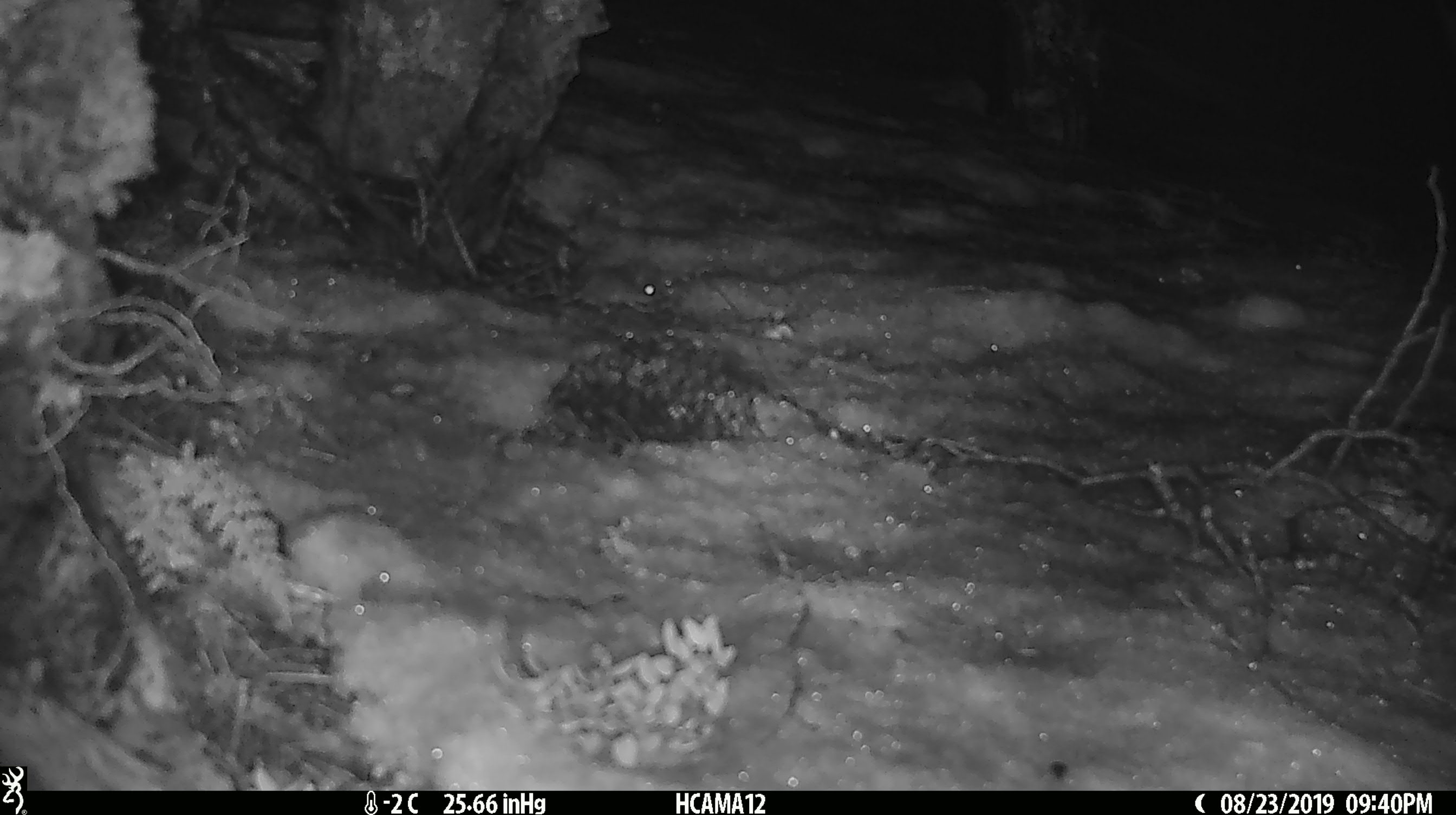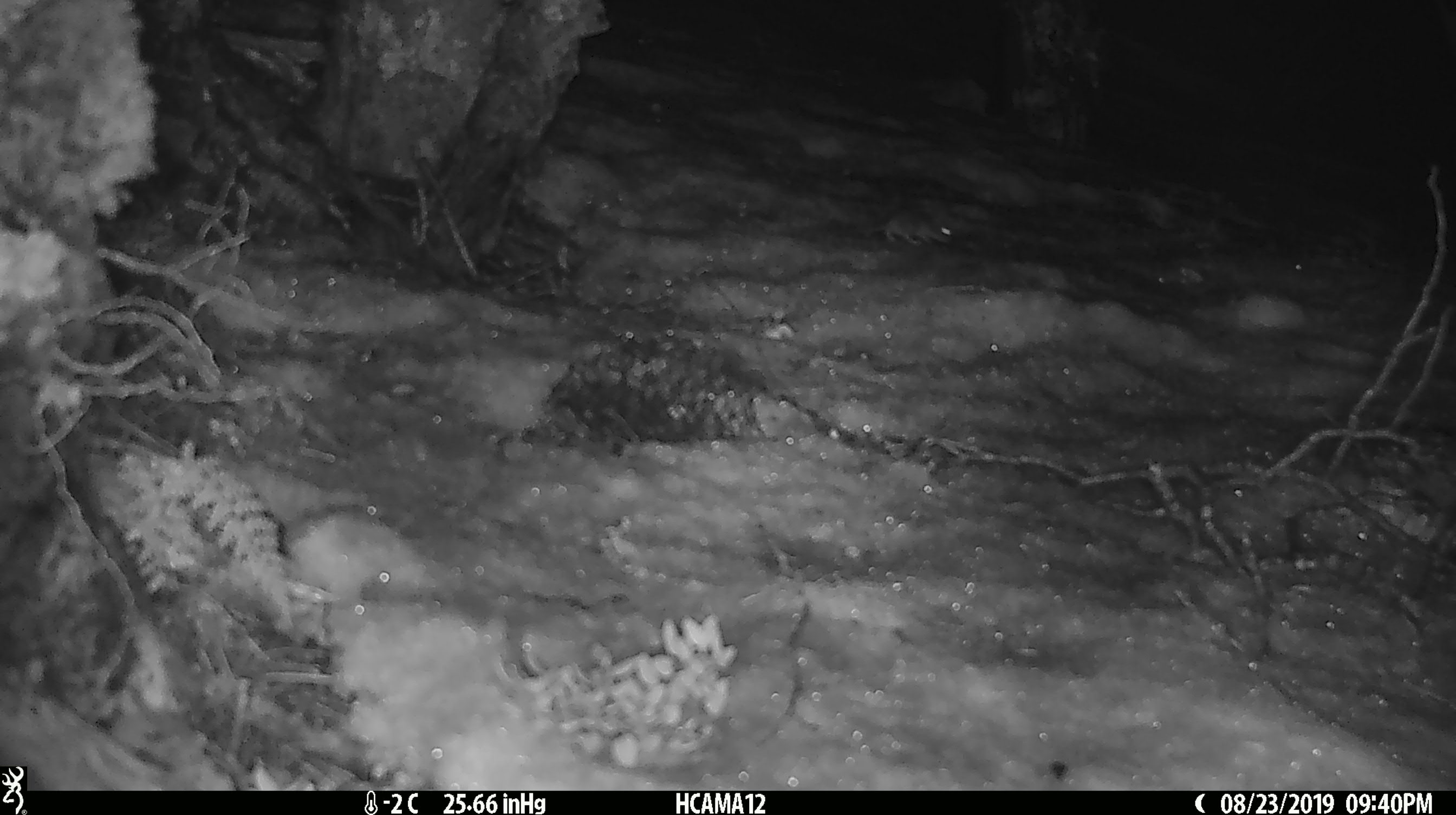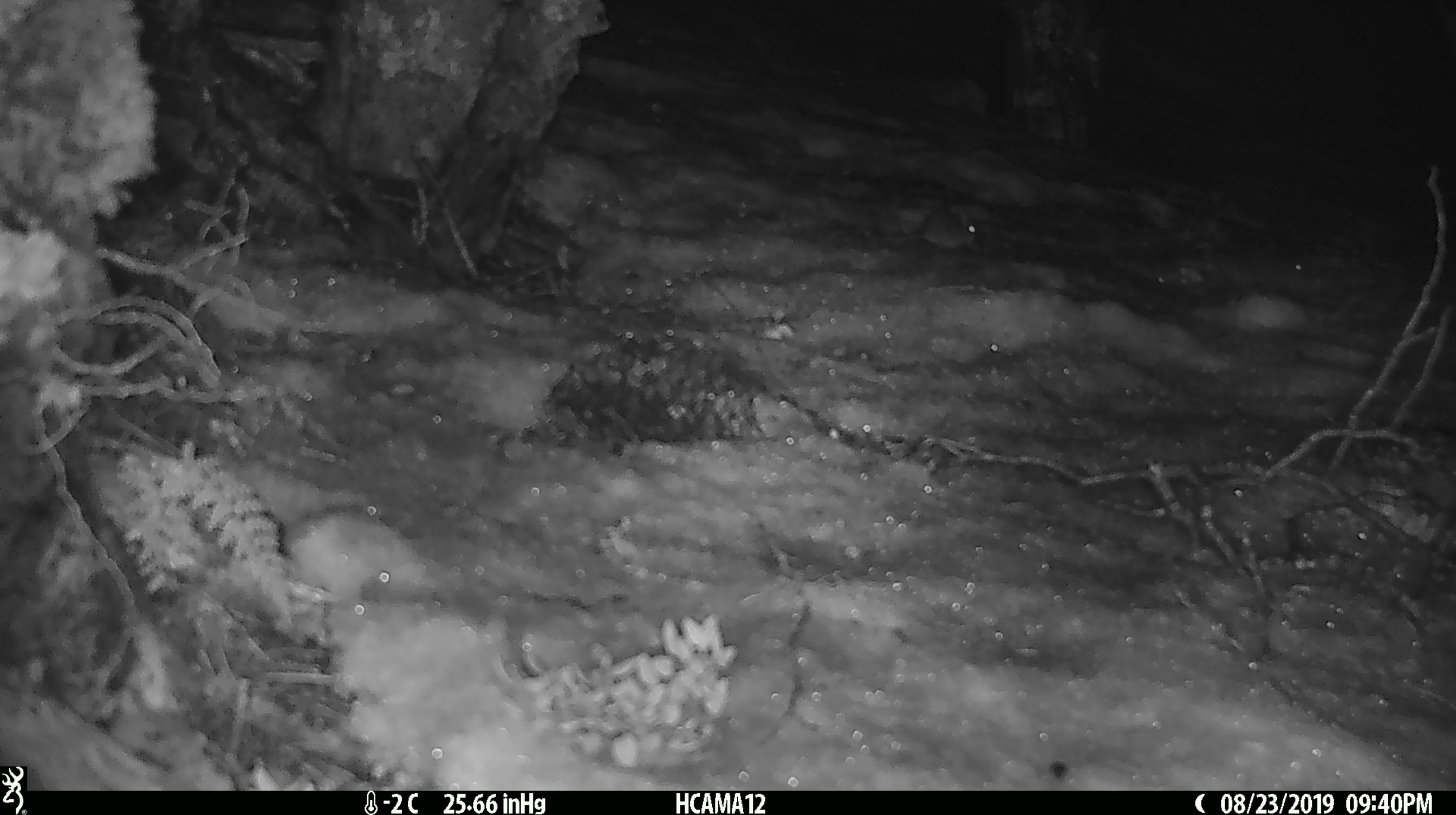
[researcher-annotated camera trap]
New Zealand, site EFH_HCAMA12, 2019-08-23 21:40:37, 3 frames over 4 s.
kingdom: Animalia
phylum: Chordata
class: Mammalia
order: Rodentia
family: Muridae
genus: Mus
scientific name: Mus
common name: mouse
Mouse (Mus).